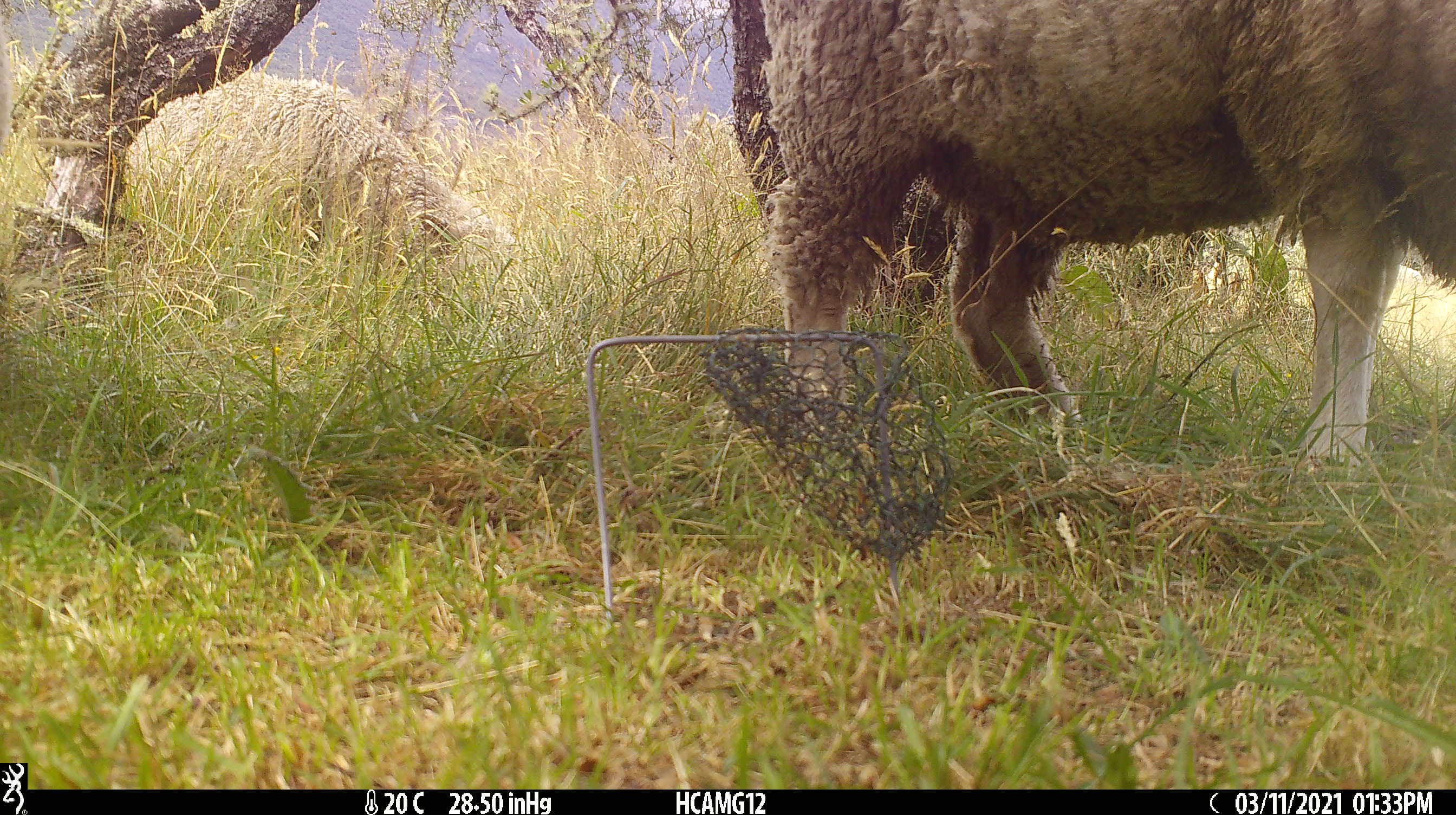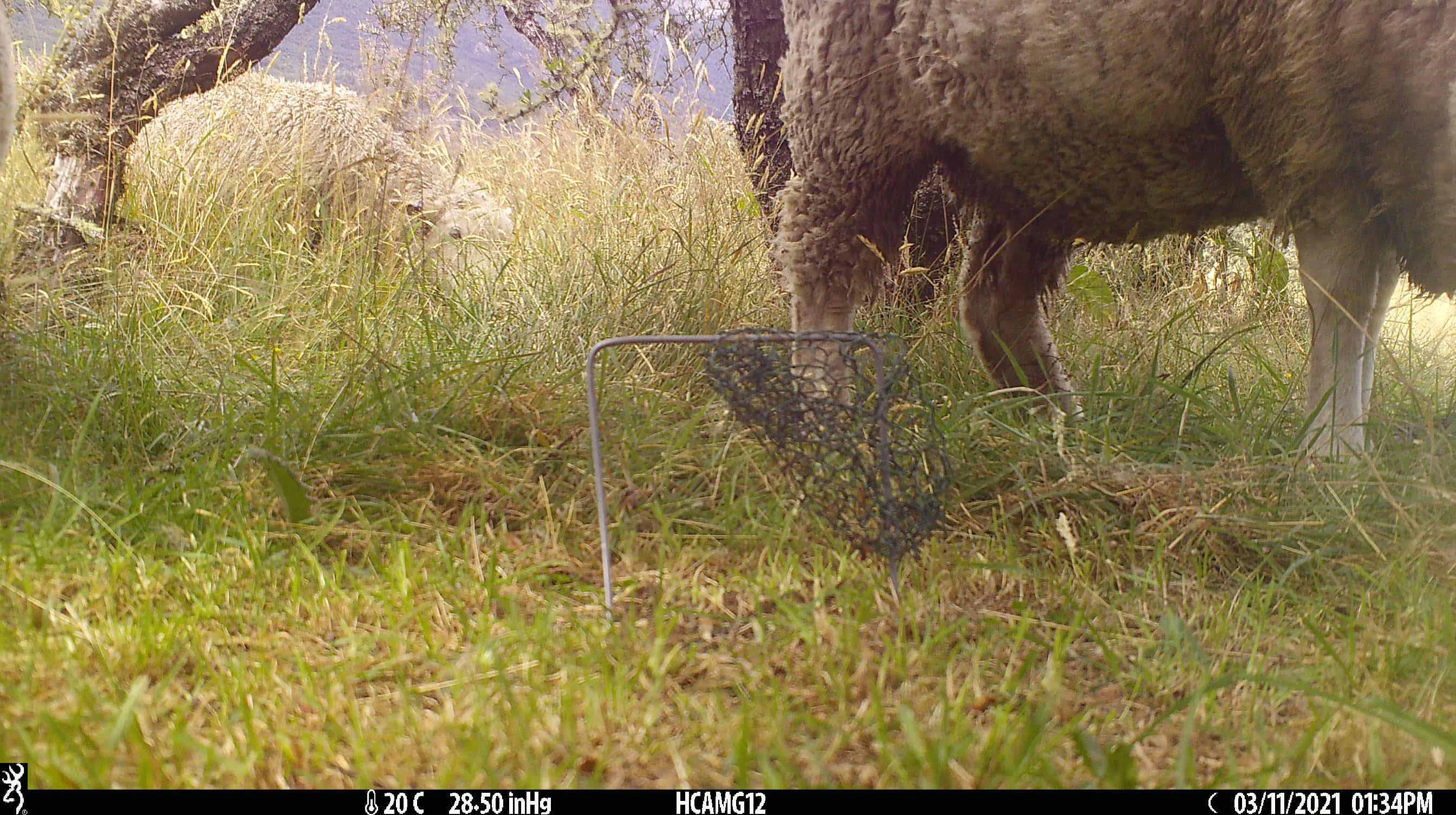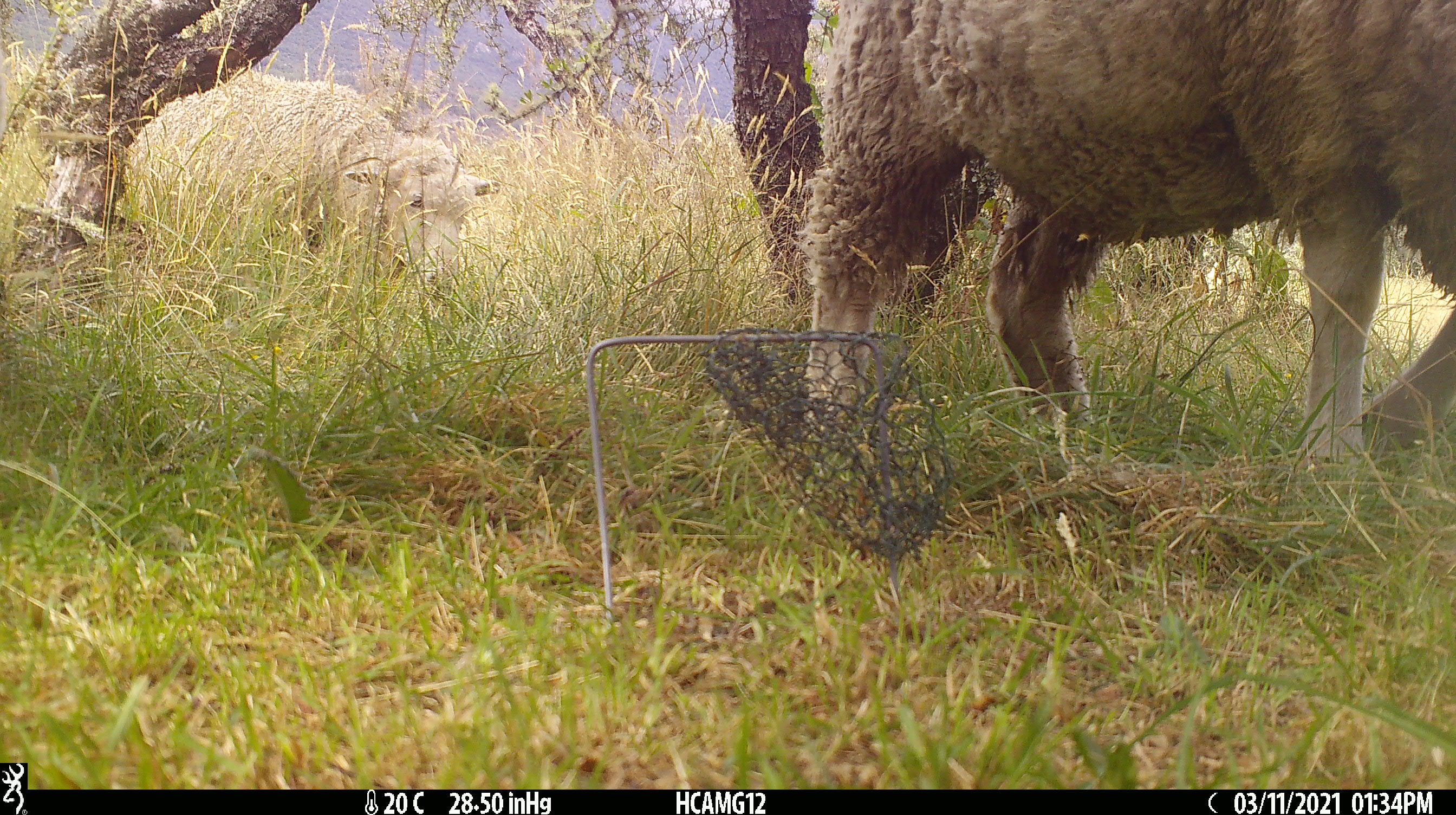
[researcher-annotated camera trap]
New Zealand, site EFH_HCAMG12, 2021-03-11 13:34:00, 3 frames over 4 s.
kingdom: Animalia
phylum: Chordata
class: Mammalia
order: Artiodactyla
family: Bovidae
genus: Ovis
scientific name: Ovis aries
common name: domestic sheep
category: sheep